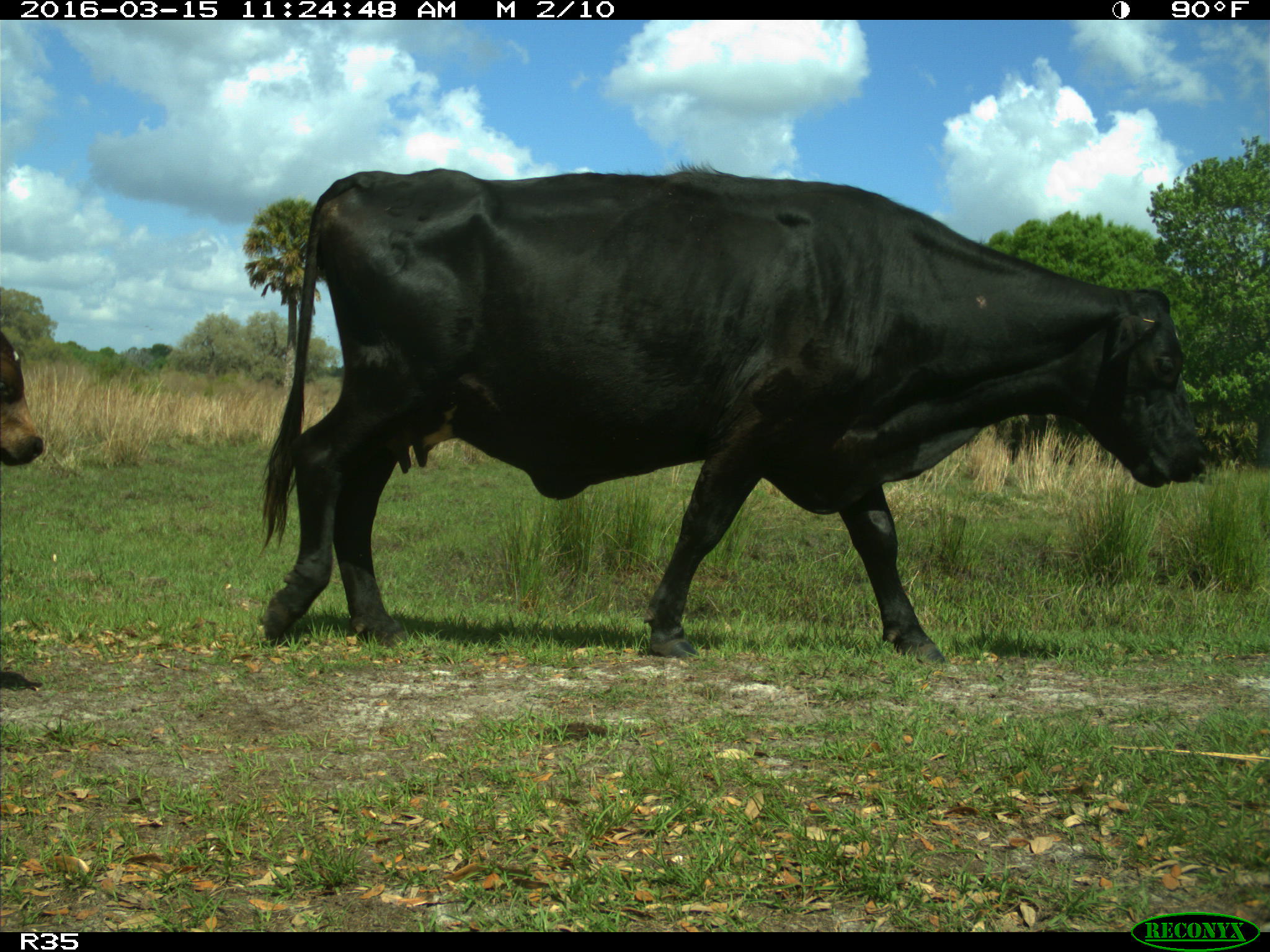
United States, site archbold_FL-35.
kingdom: Animalia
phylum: Chordata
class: Mammalia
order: Artiodactyla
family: Bovidae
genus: Bos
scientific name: Bos taurus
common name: domestic cow